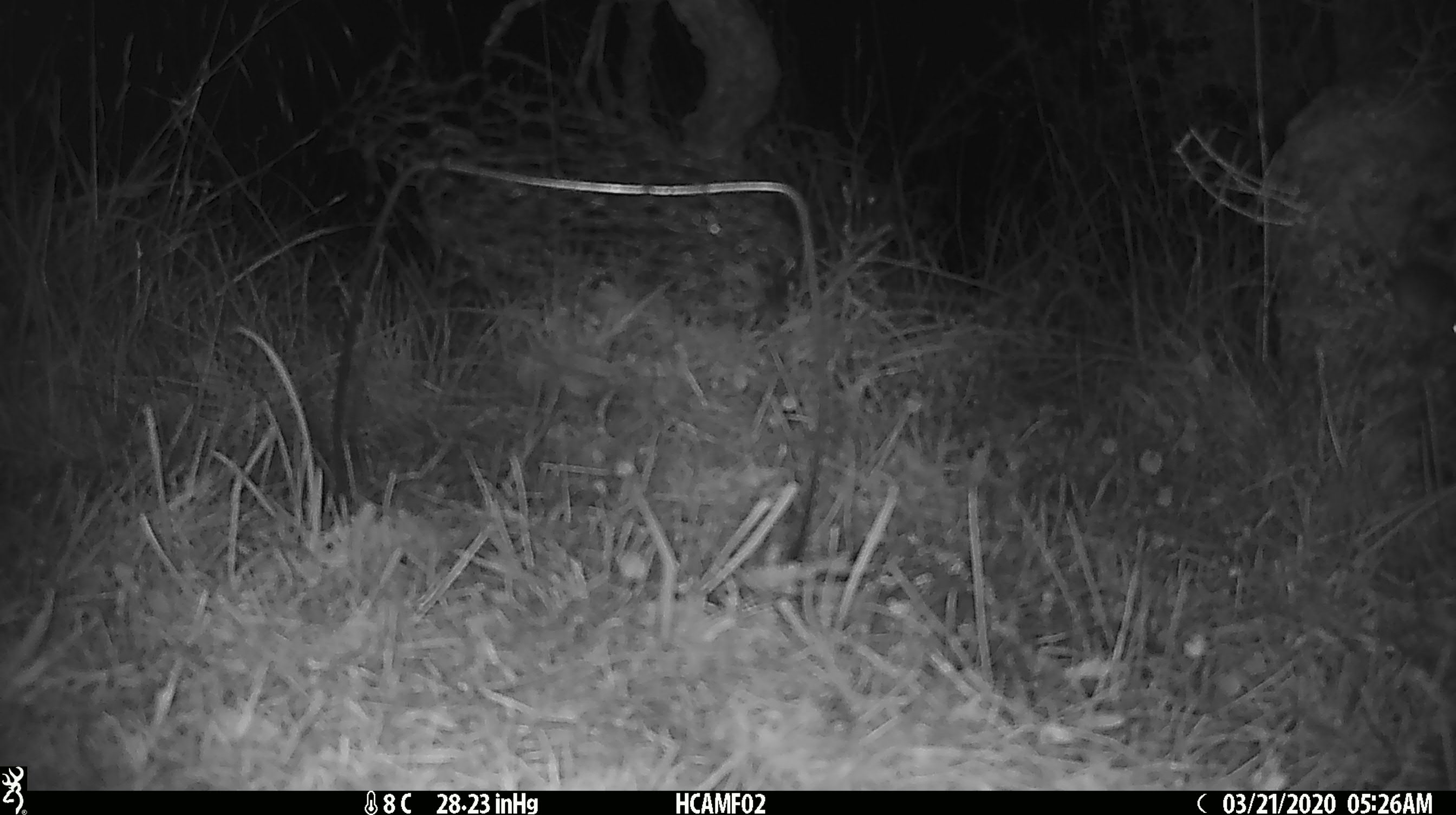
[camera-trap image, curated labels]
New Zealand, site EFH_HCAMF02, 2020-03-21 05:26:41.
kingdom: Animalia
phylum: Chordata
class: Mammalia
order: Rodentia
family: Muridae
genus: Mus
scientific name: Mus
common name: mouse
Mouse (Mus).